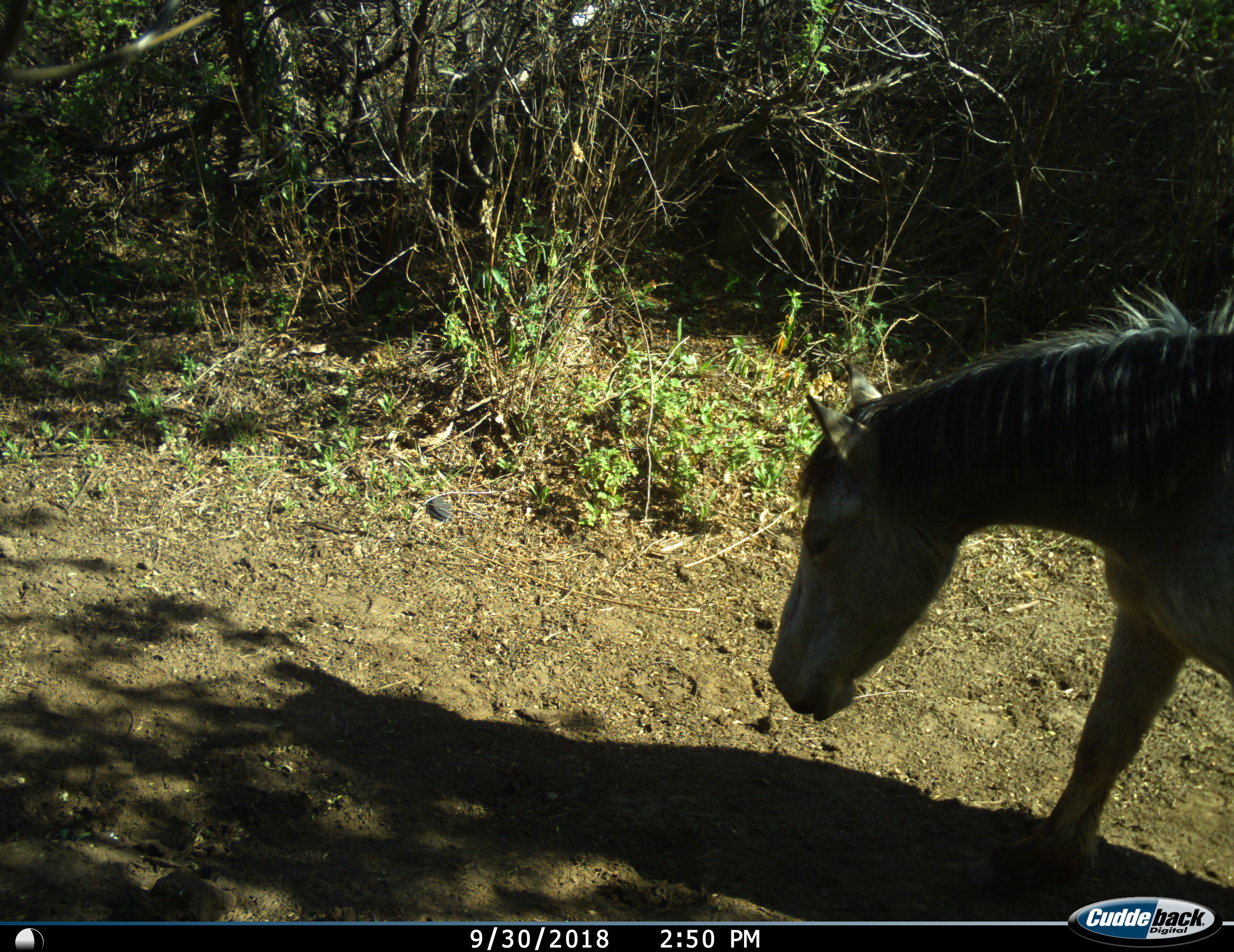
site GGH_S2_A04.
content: unidentified animal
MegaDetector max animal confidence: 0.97